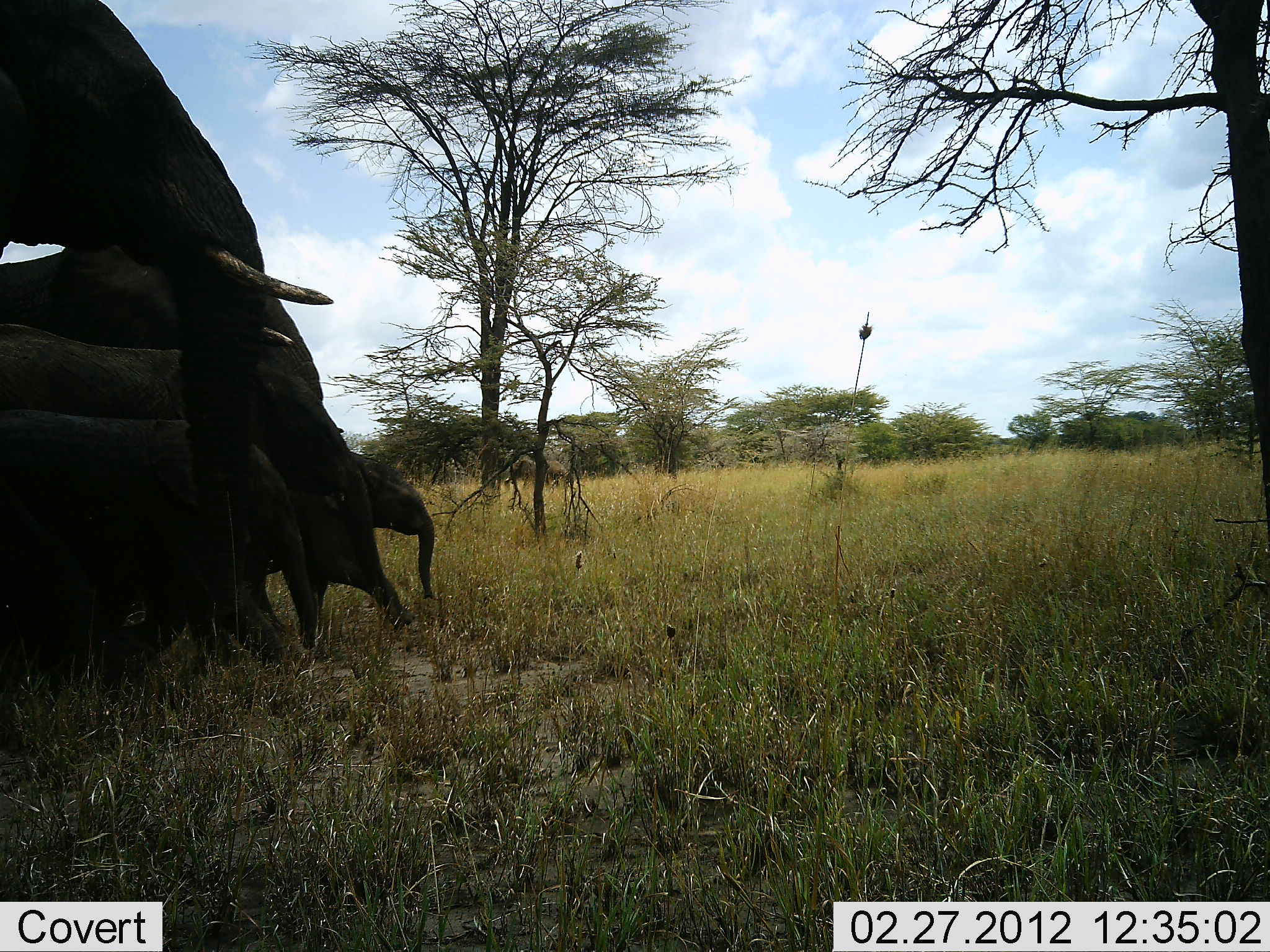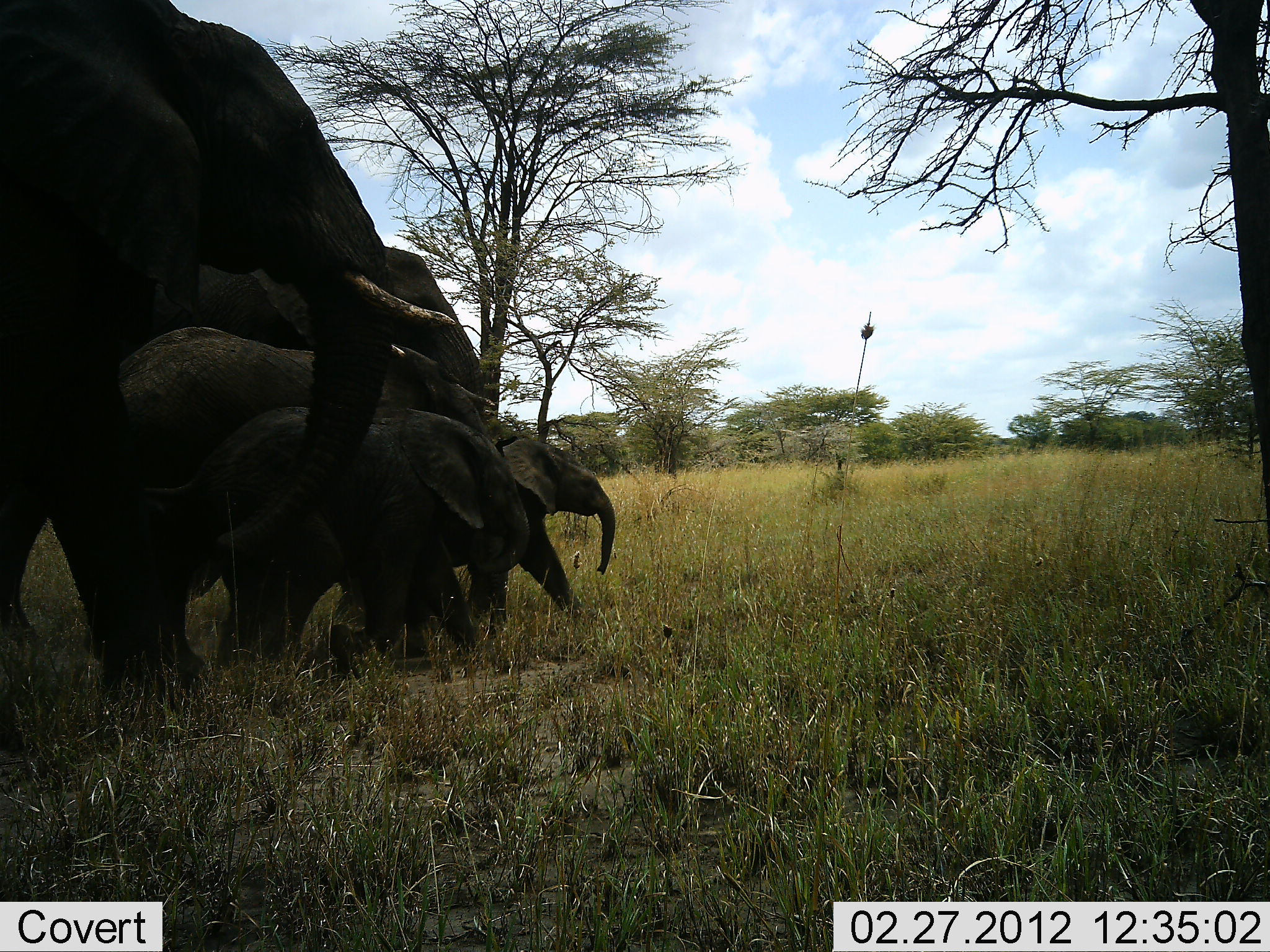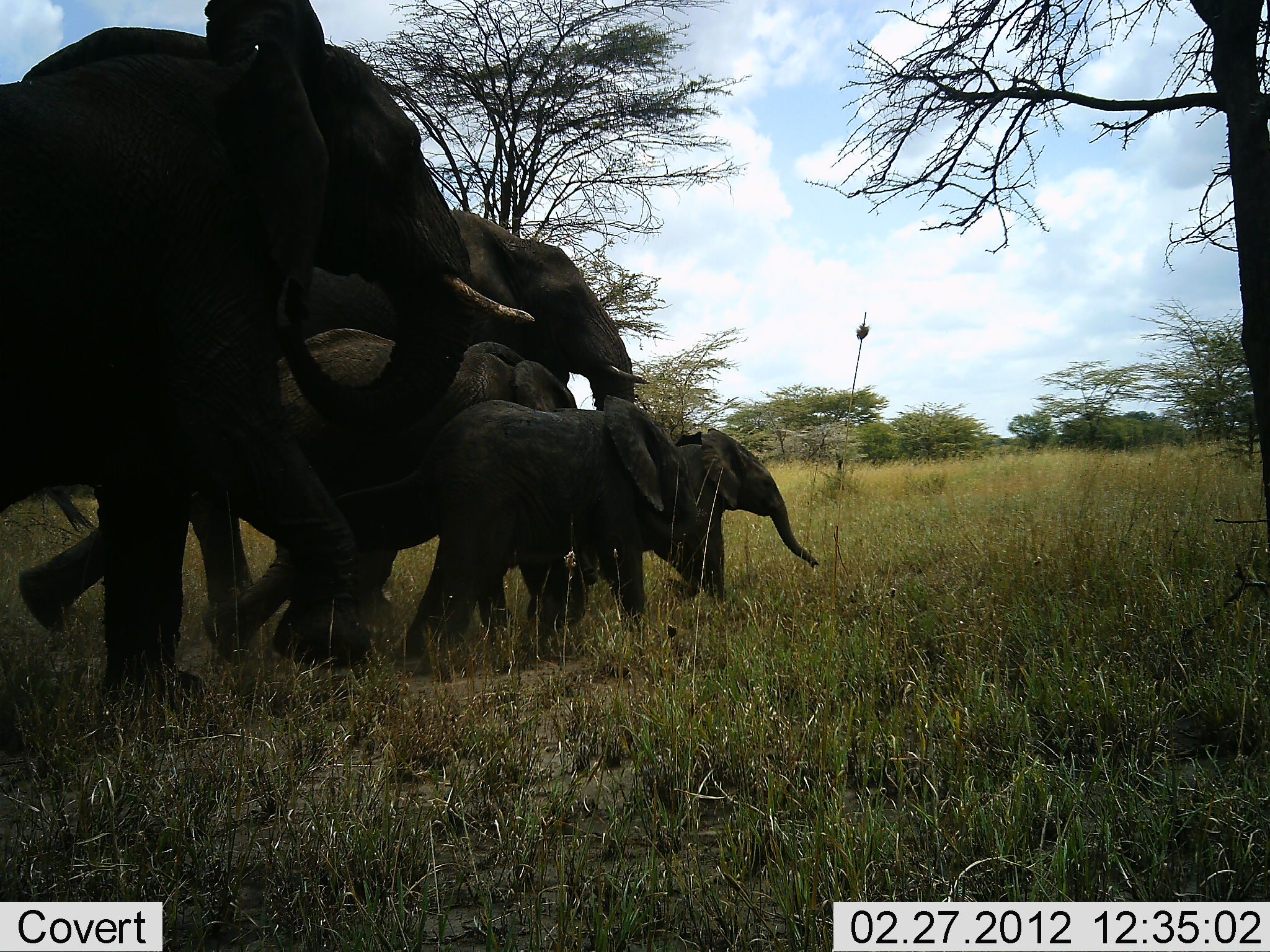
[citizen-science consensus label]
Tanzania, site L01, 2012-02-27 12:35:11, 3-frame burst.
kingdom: Animalia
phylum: Chordata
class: Mammalia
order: Proboscidea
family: Elephantidae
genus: Loxodonta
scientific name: Loxodonta africana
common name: african bush elephant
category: elephant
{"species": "elephant (african bush elephant) (Loxodonta africana)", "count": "5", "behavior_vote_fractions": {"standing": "0%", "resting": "0%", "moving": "100%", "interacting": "0%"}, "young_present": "80%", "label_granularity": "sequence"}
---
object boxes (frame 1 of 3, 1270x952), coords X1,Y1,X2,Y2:
animal: 1,0,336,669; 4,320,416,665; 0,241,336,639; 0,405,321,663; 217,447,436,604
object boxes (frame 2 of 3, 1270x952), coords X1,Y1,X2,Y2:
animal: 1,1,459,747; 104,244,507,628; 146,404,533,686; 103,324,494,590; 395,429,618,636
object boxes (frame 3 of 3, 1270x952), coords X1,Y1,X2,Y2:
animal: 1,0,534,733; 15,212,650,682; 15,327,581,679; 338,398,696,669; 607,423,820,607